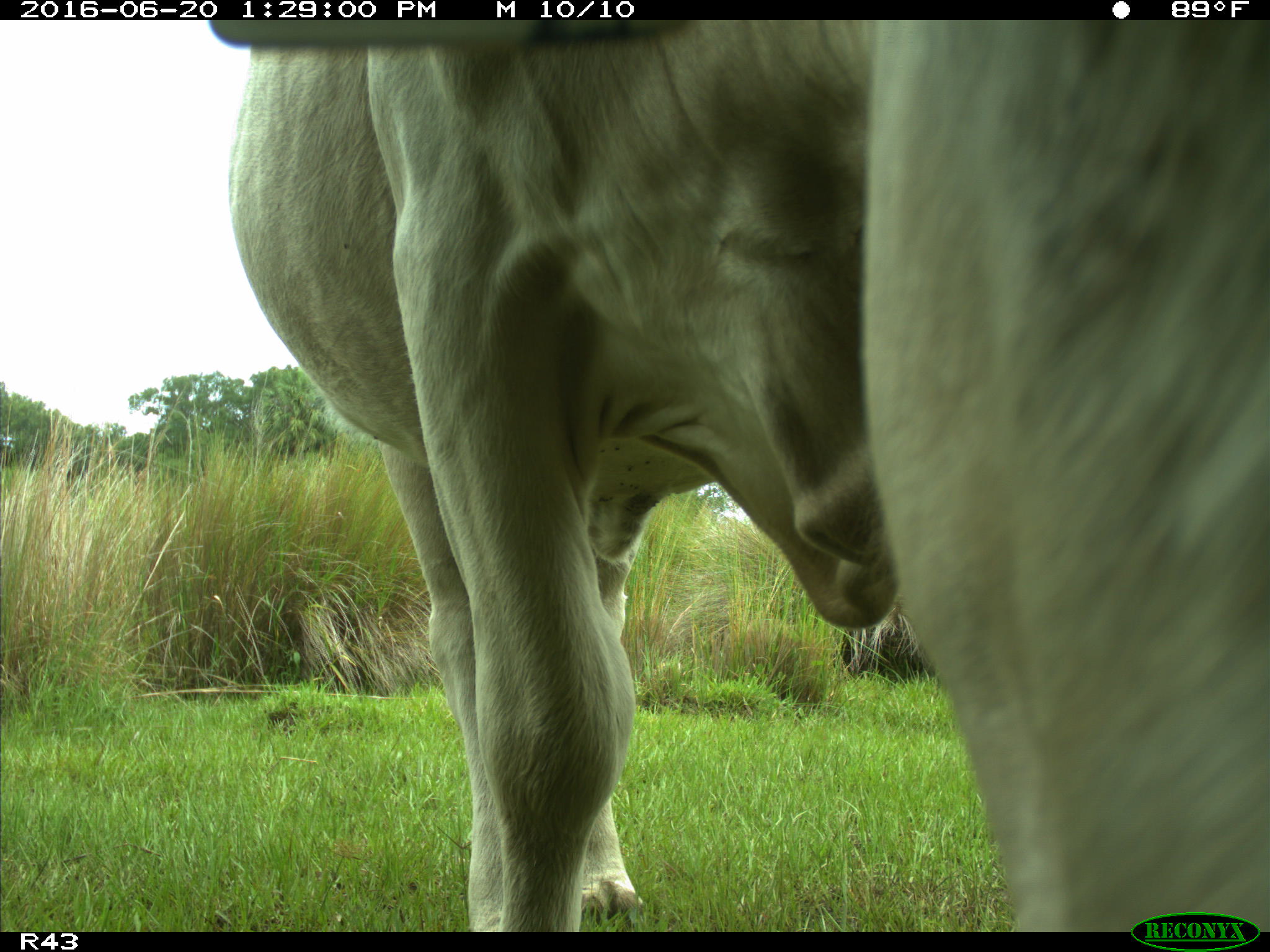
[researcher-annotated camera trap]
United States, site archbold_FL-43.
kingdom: Animalia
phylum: Chordata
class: Mammalia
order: Artiodactyla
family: Bovidae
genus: Bos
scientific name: Bos taurus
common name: domestic cow